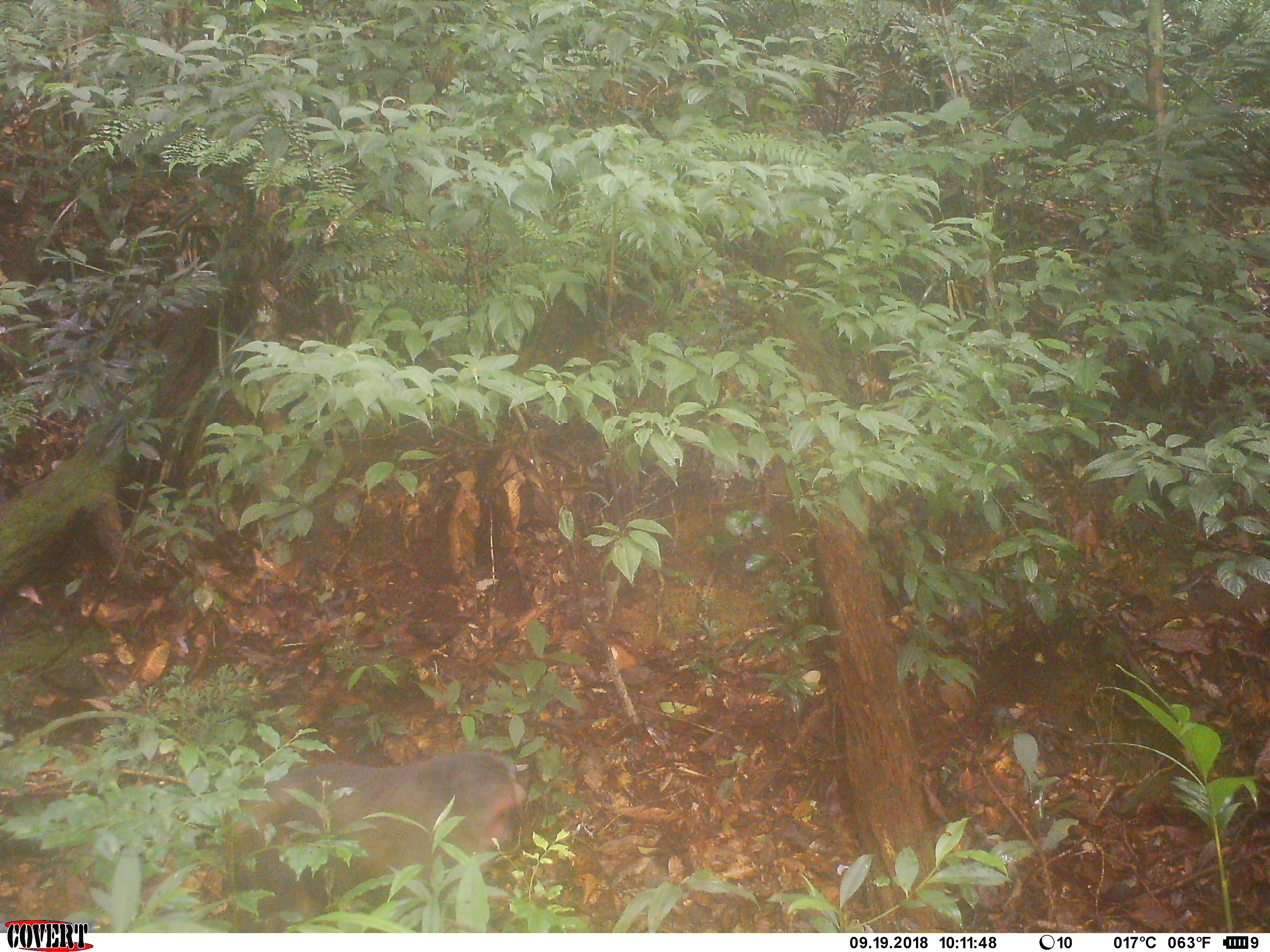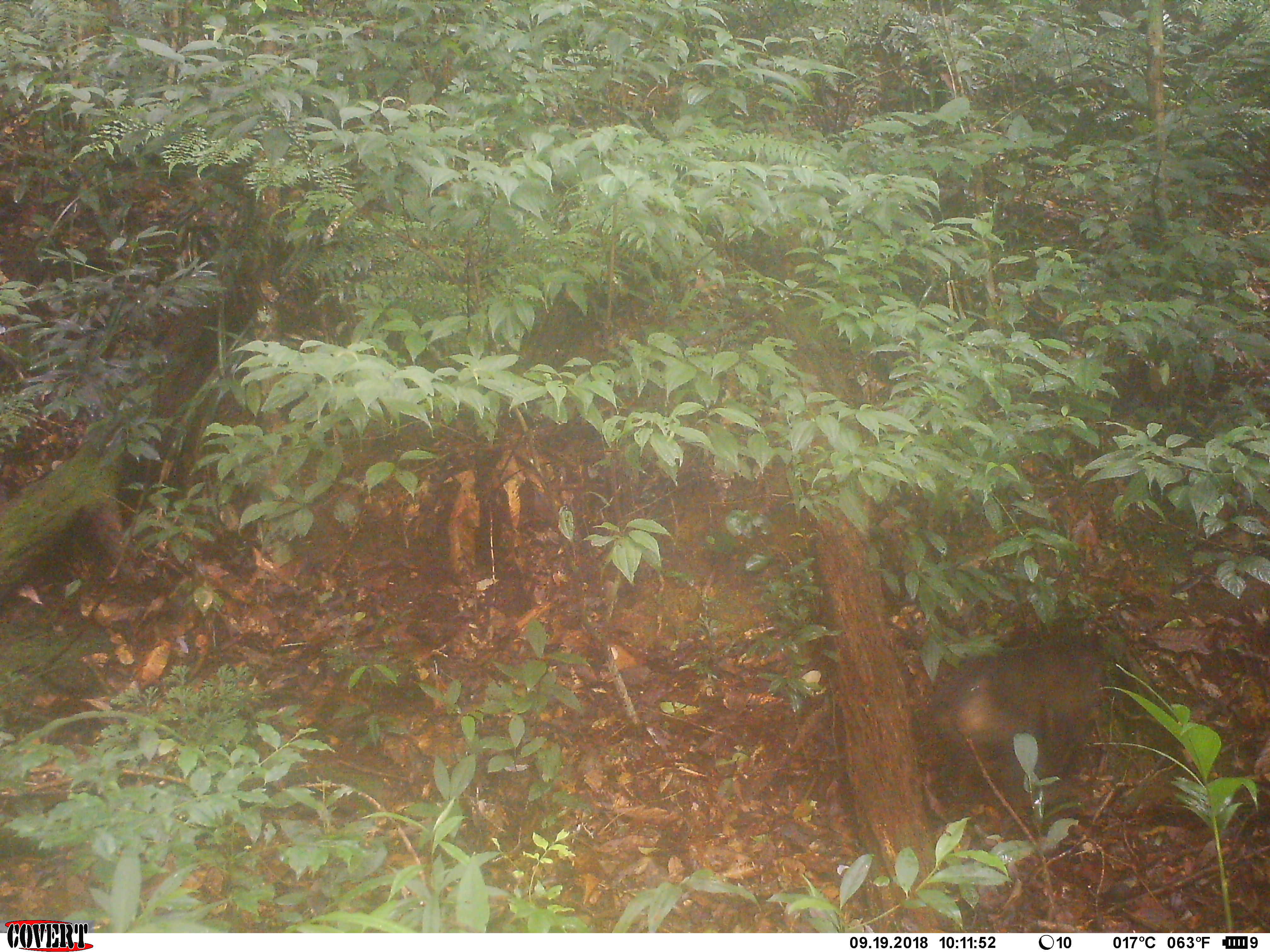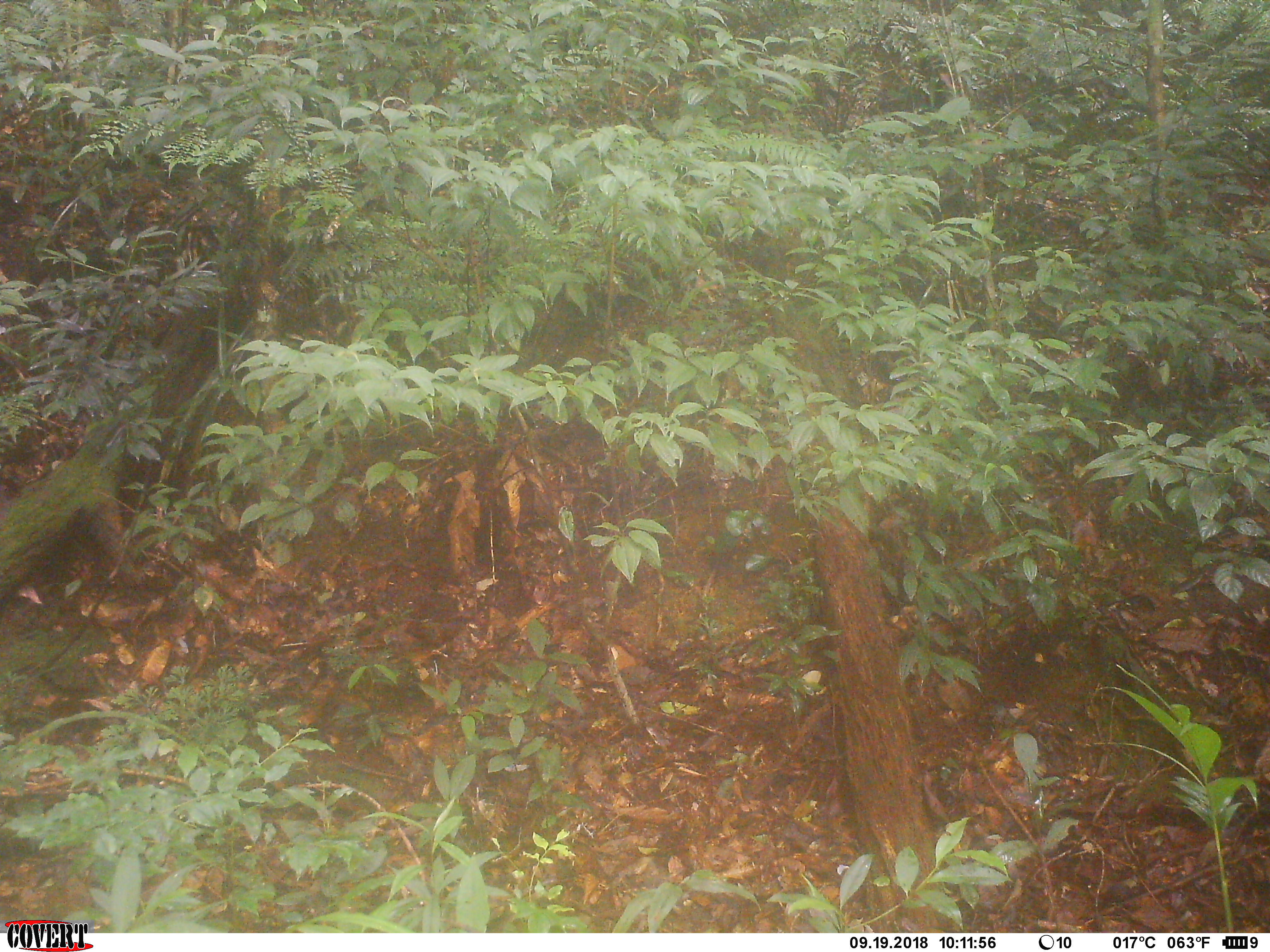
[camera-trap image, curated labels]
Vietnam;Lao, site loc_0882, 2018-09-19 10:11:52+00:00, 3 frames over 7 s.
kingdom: Animalia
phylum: Chordata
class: Mammalia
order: Primates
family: Cercopithecidae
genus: Macaca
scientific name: Macaca arctoides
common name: stump-tailed macaque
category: stump tailed macaque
Stump tailed macaque (stump-tailed macaque) (Macaca arctoides). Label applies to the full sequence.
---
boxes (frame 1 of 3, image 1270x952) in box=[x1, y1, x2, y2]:
stump tailed macaque: box=[219, 749, 529, 932]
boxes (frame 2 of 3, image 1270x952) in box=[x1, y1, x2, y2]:
stump tailed macaque: box=[917, 628, 1118, 825]